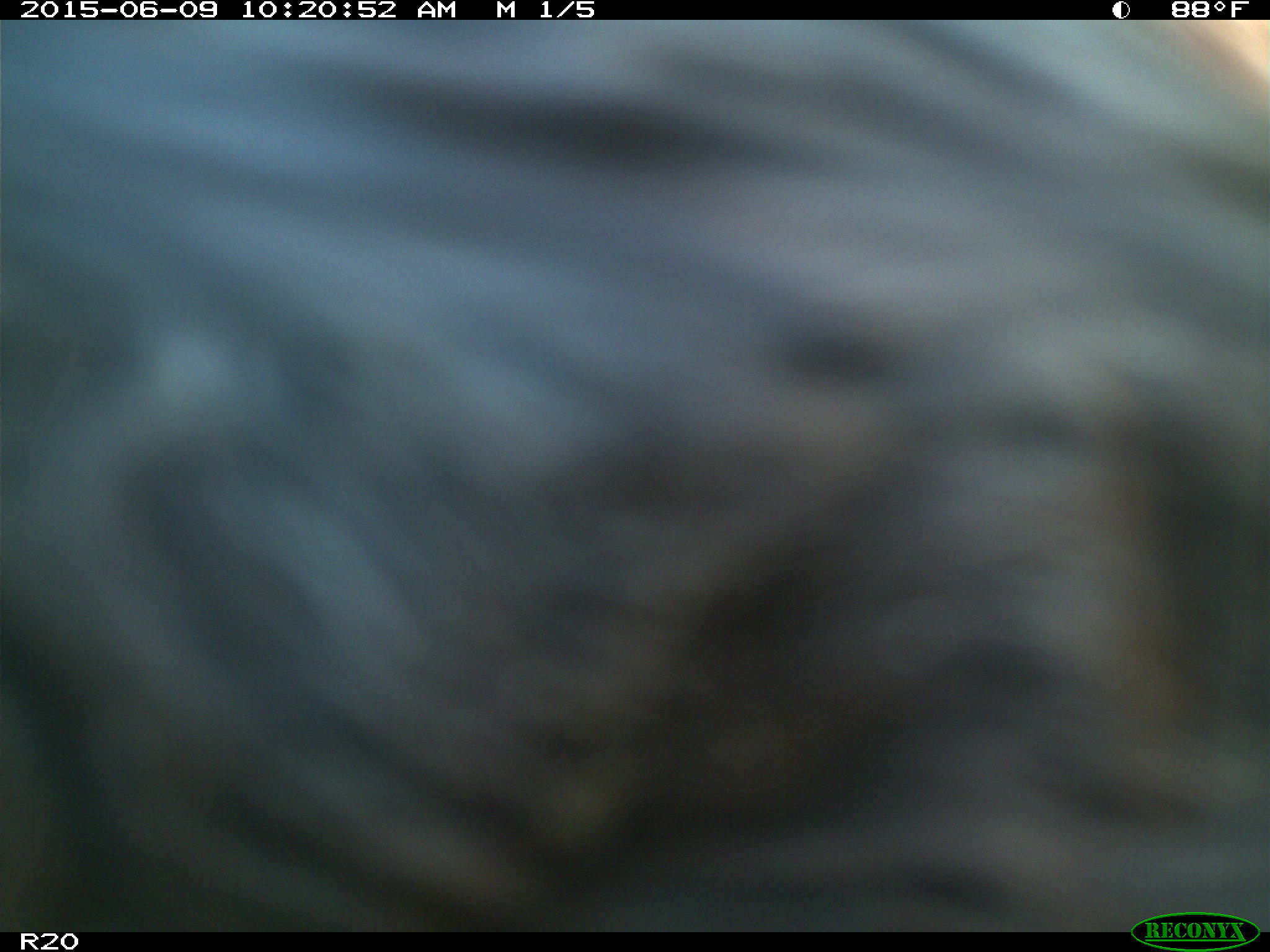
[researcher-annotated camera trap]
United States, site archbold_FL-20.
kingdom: Animalia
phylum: Chordata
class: Mammalia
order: Artiodactyla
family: Bovidae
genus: Bos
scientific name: Bos taurus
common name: domestic cow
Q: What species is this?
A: Bos taurus (domestic cow).